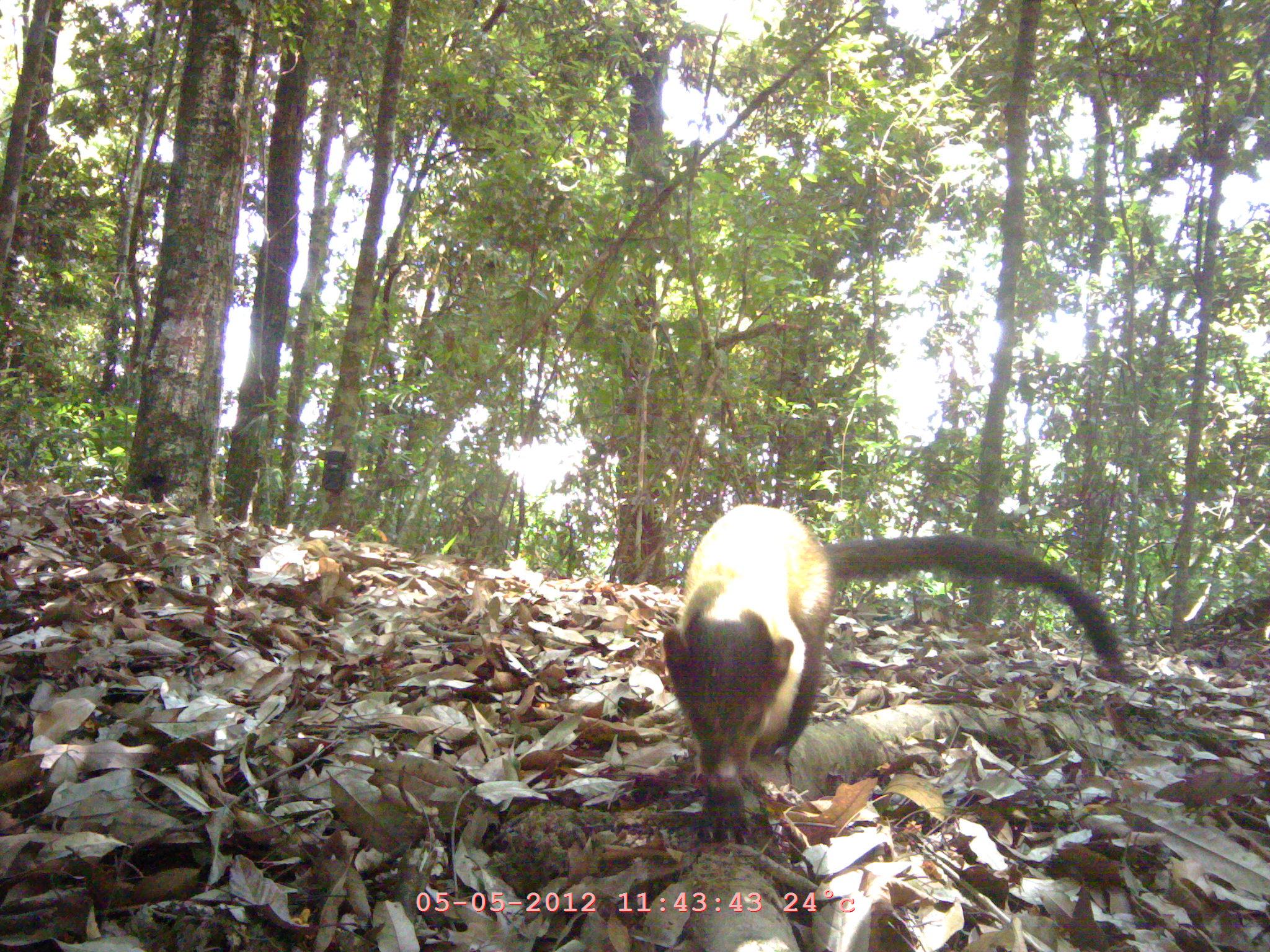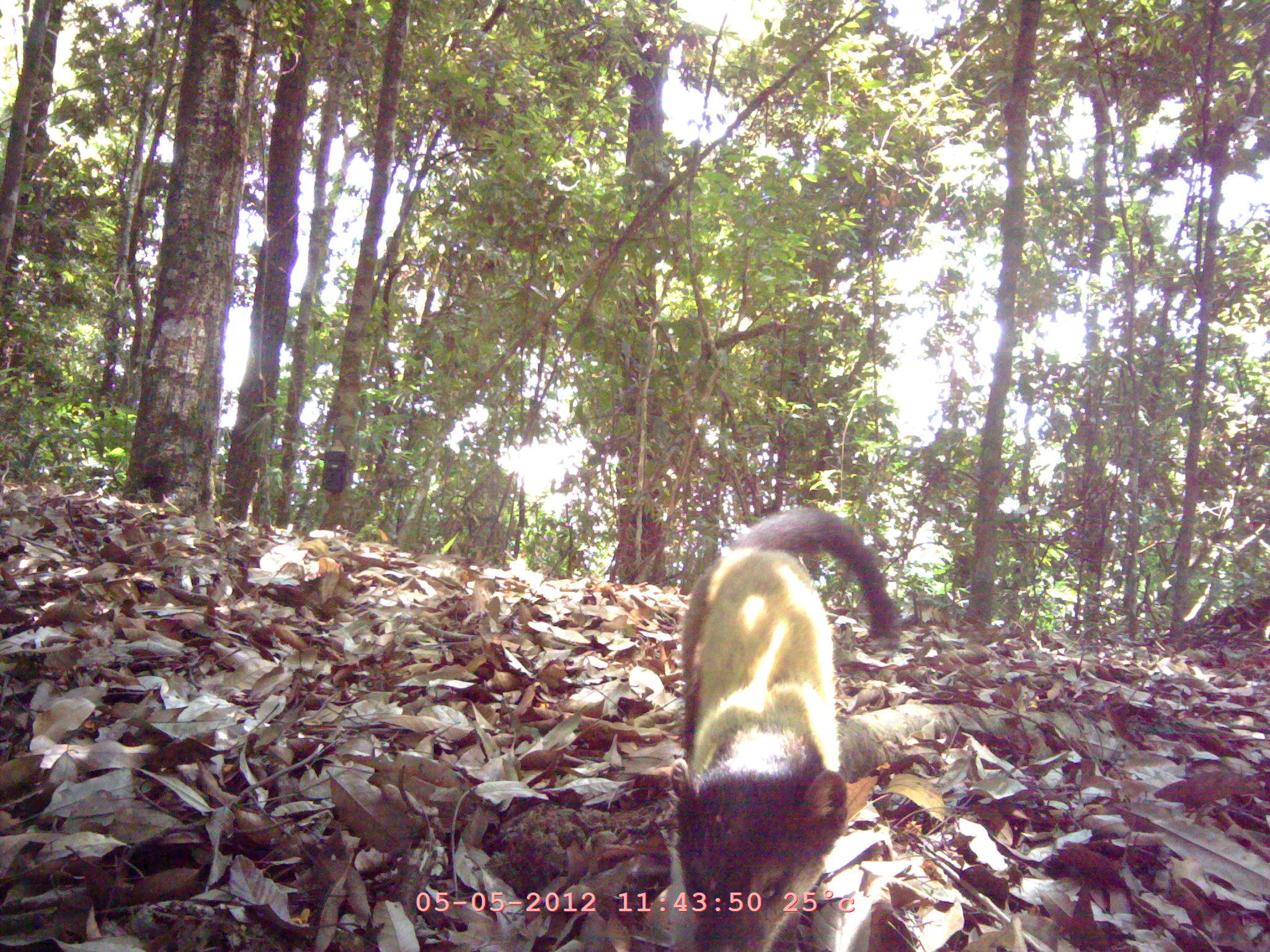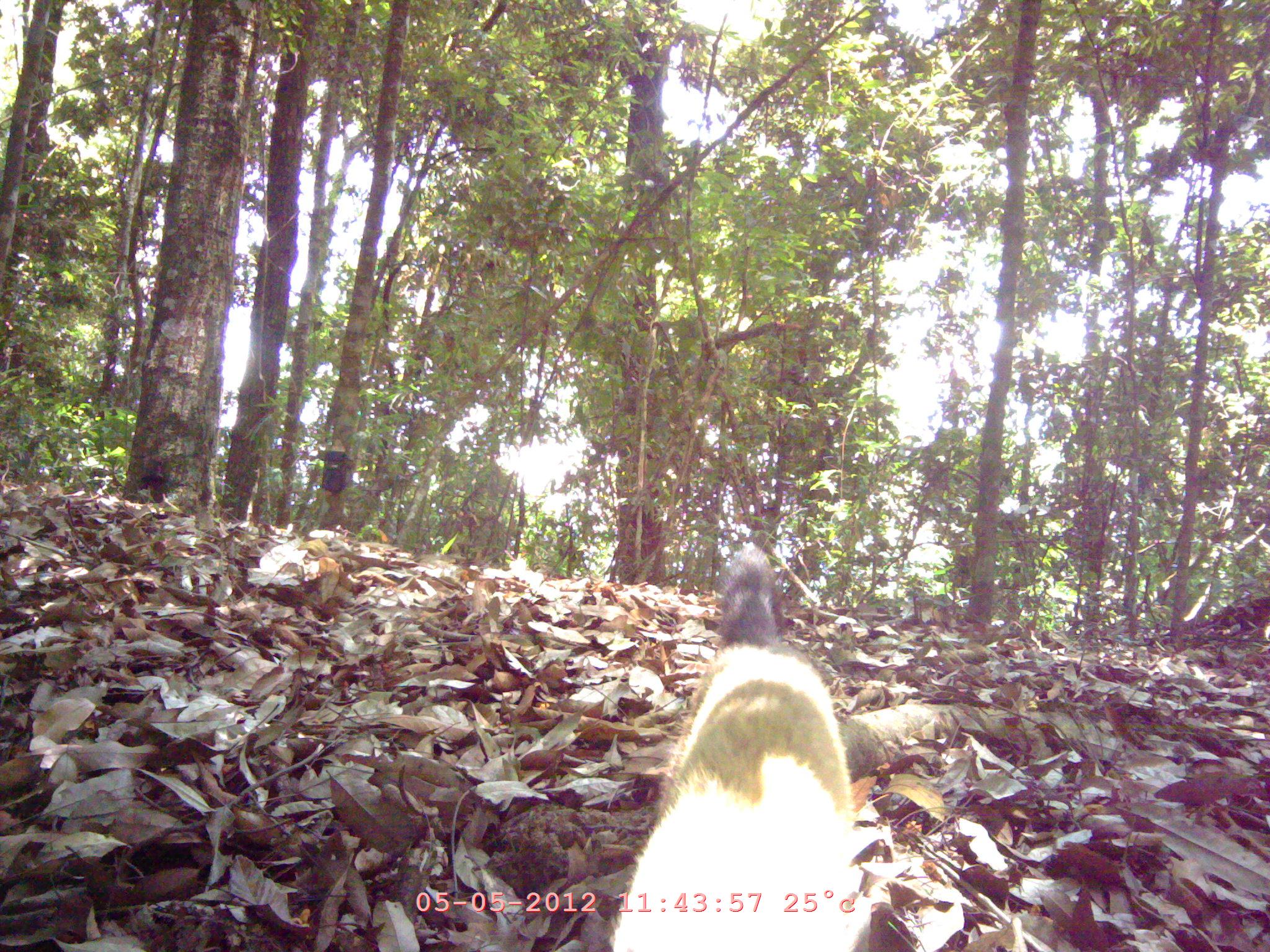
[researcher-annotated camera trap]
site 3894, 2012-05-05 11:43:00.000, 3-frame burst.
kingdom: Animalia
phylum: Chordata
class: Mammalia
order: Carnivora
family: Mustelidae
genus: Martes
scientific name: Martes flavigula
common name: yellow-throated marten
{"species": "Martes flavigula (yellow-throated marten)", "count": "1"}